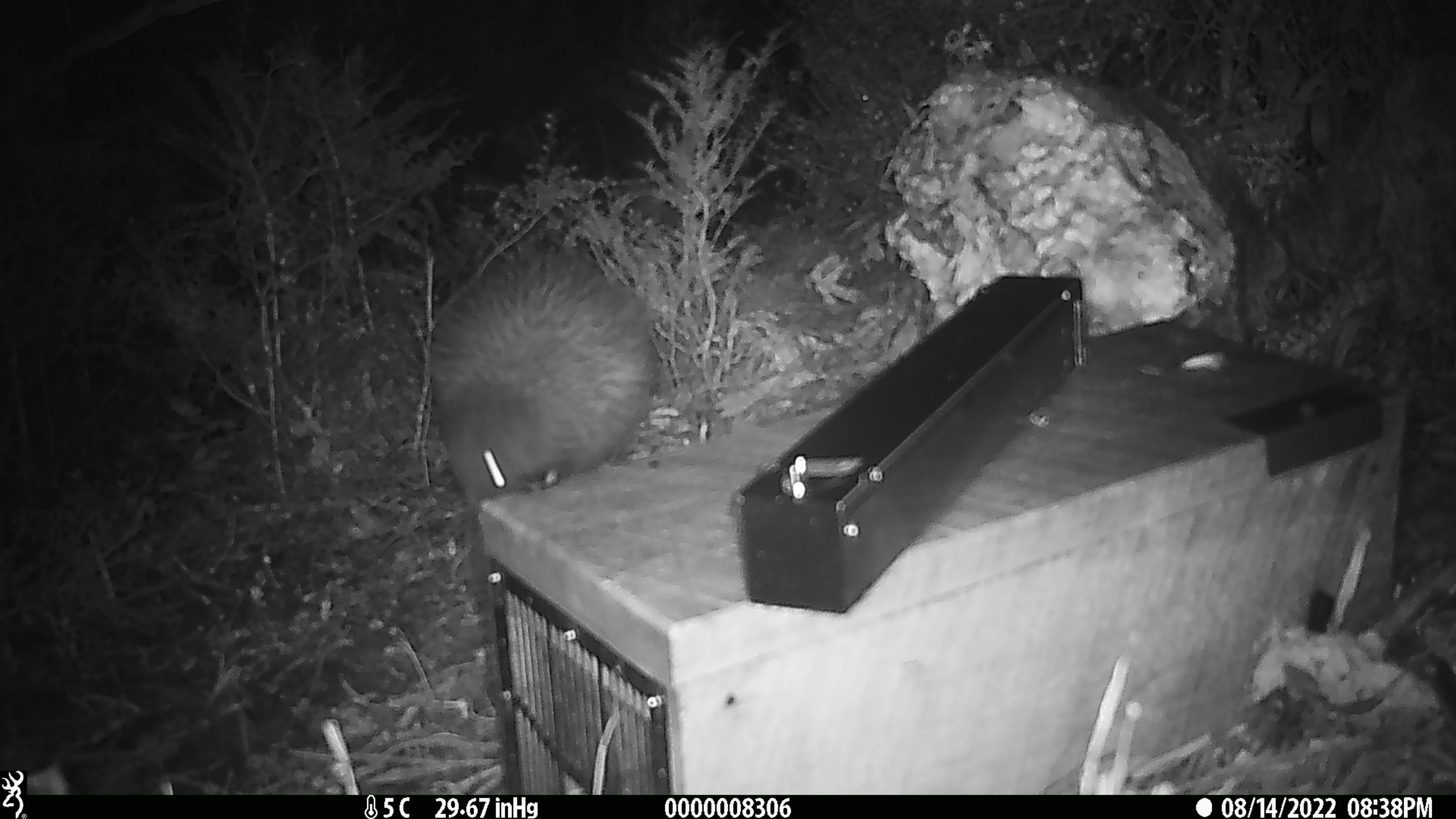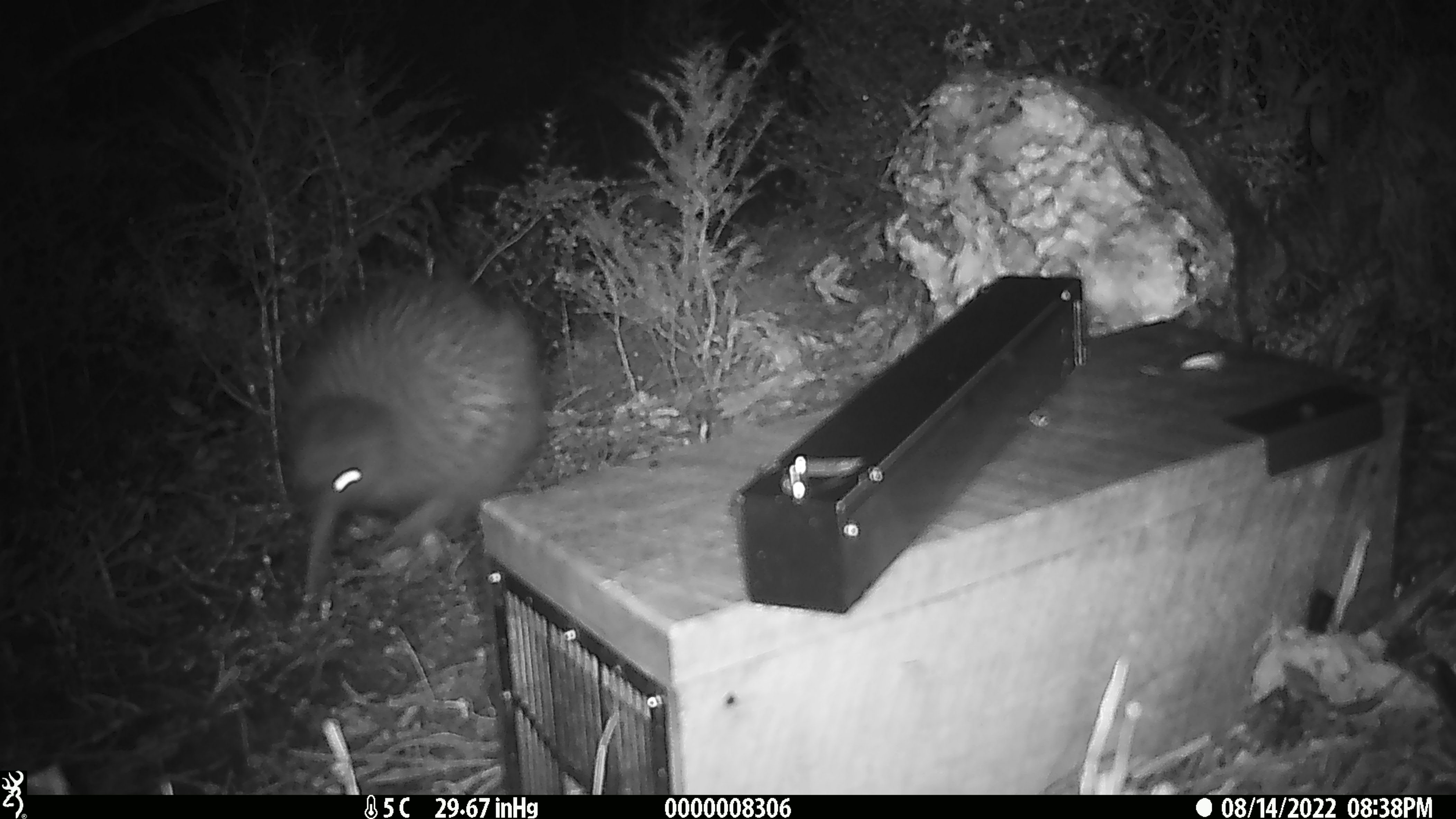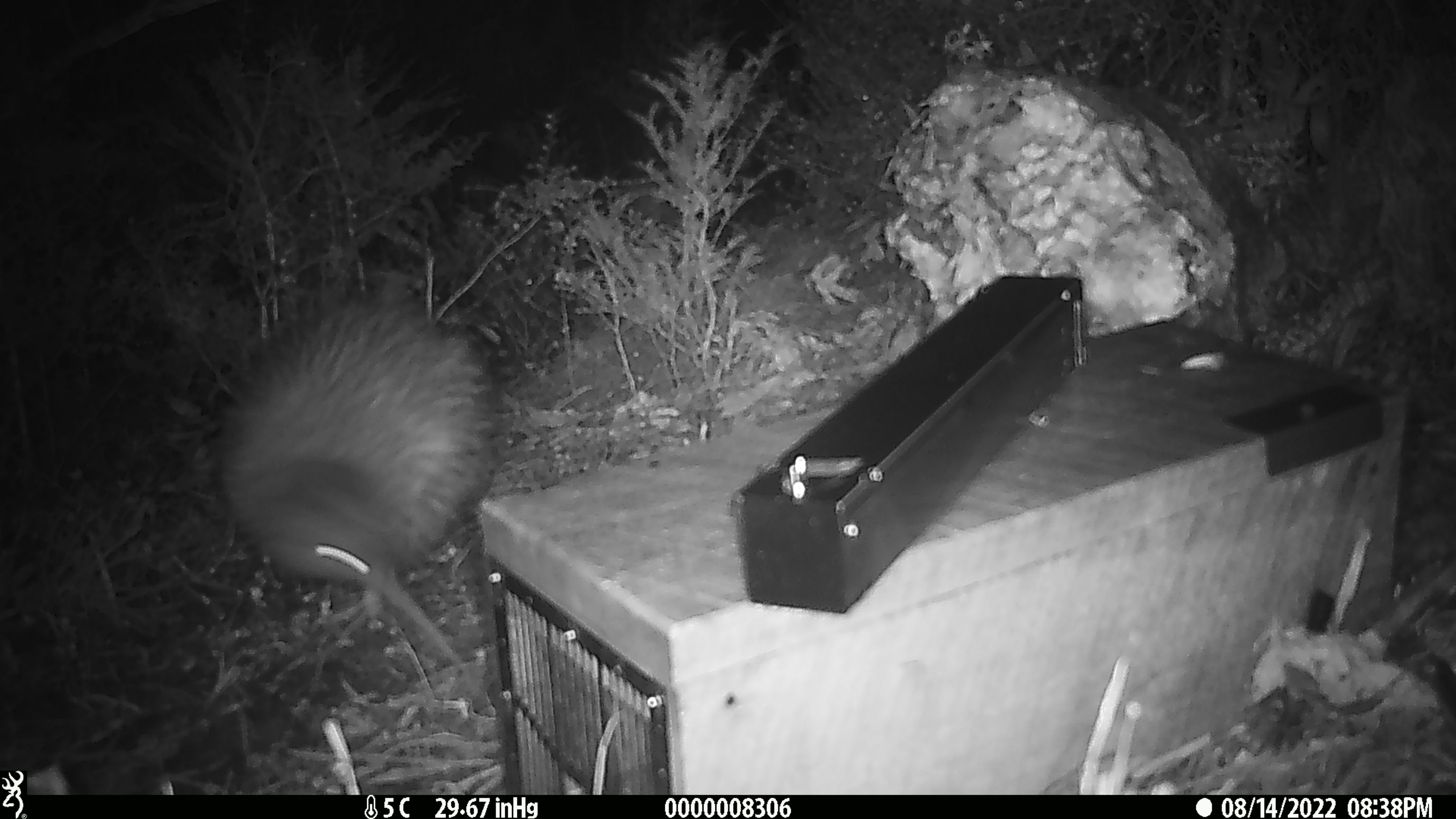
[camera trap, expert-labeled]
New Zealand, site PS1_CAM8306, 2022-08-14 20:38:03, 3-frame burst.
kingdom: Animalia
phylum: Chordata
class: Aves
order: Apterygiformes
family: Apterygidae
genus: Apteryx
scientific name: Apteryx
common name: kiwi